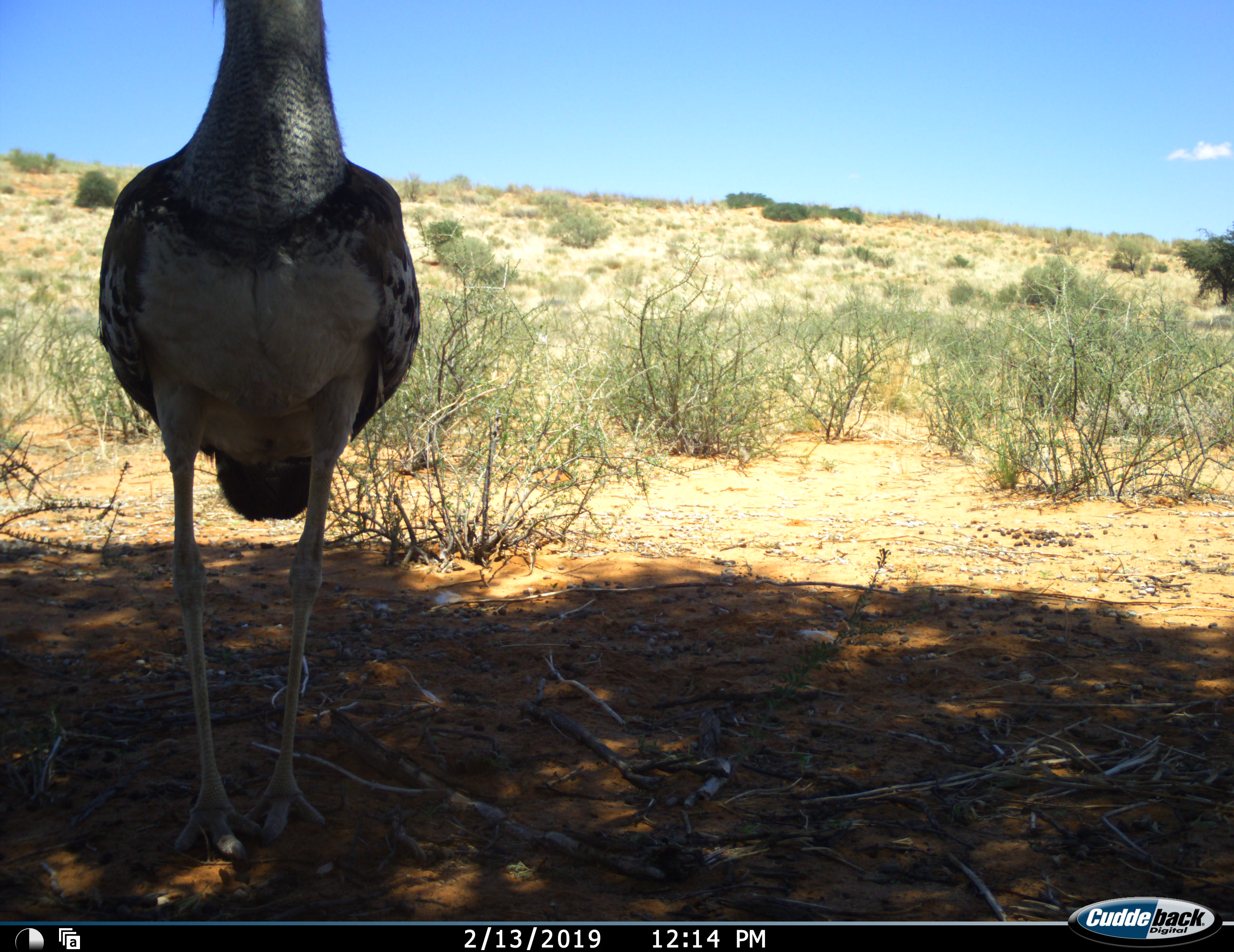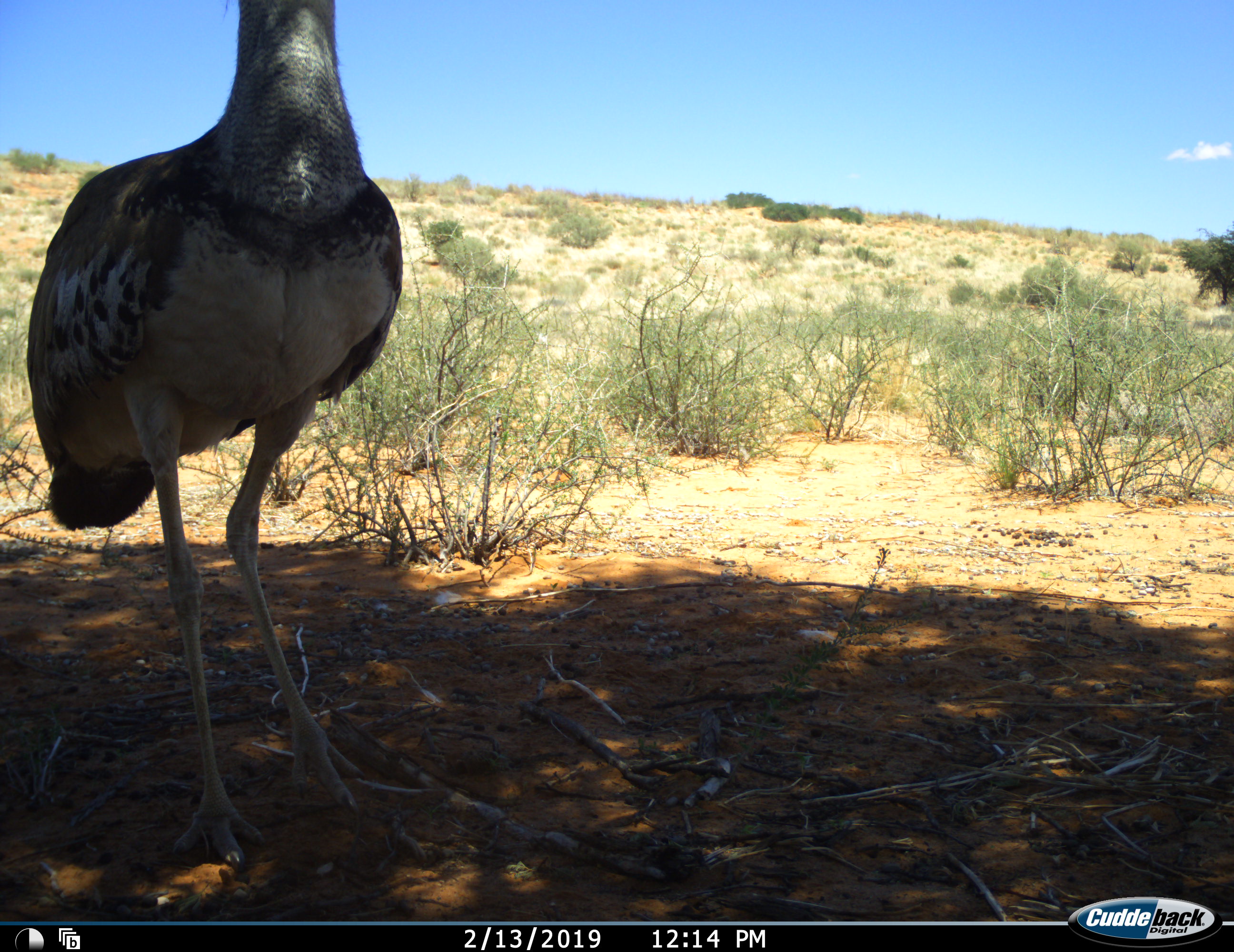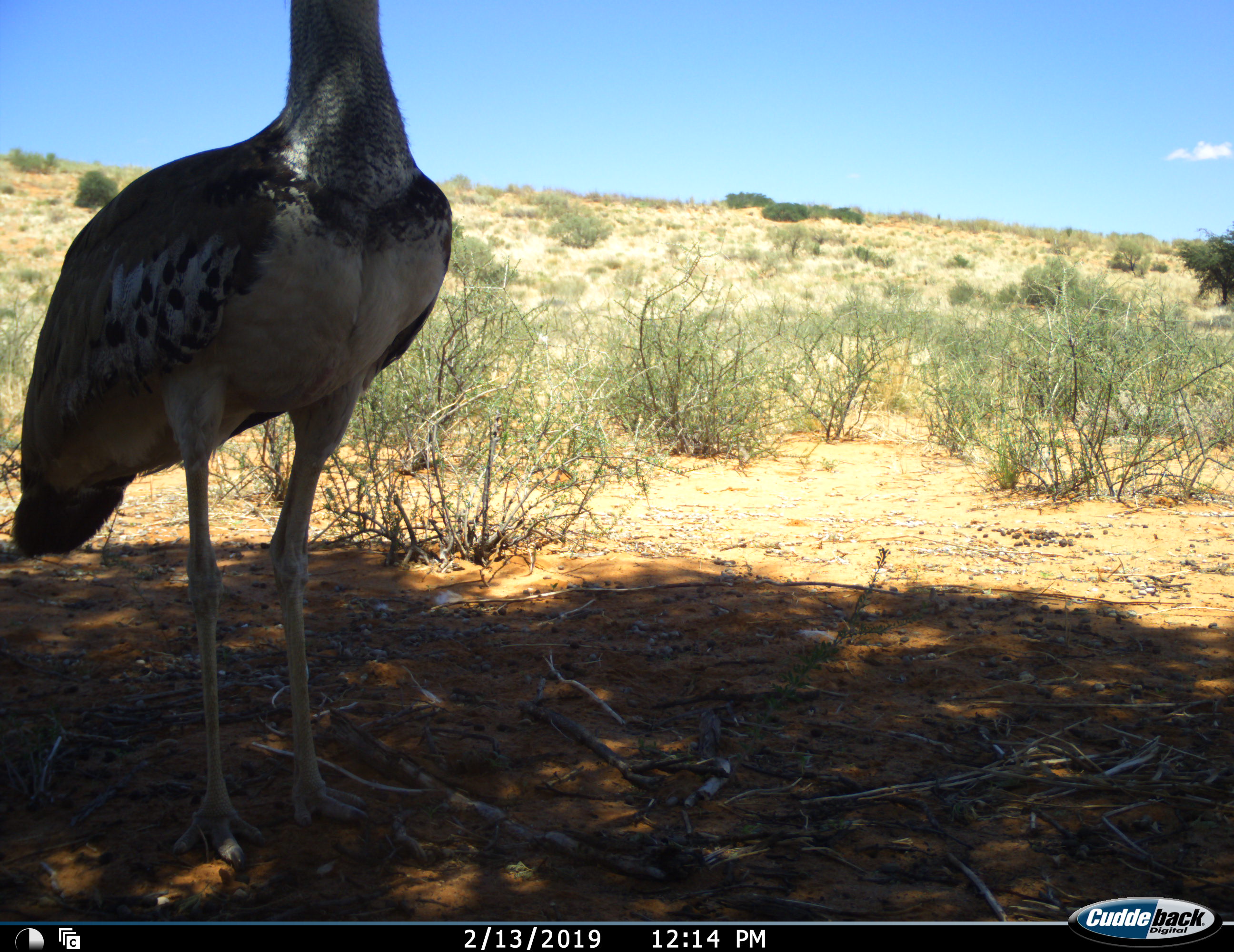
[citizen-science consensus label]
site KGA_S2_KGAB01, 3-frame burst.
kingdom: Animalia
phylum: Chordata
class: Aves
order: Otidiformes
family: Otididae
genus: Ardeotis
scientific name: Ardeotis kori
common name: kori bustard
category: bustardkori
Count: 1.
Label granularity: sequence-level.